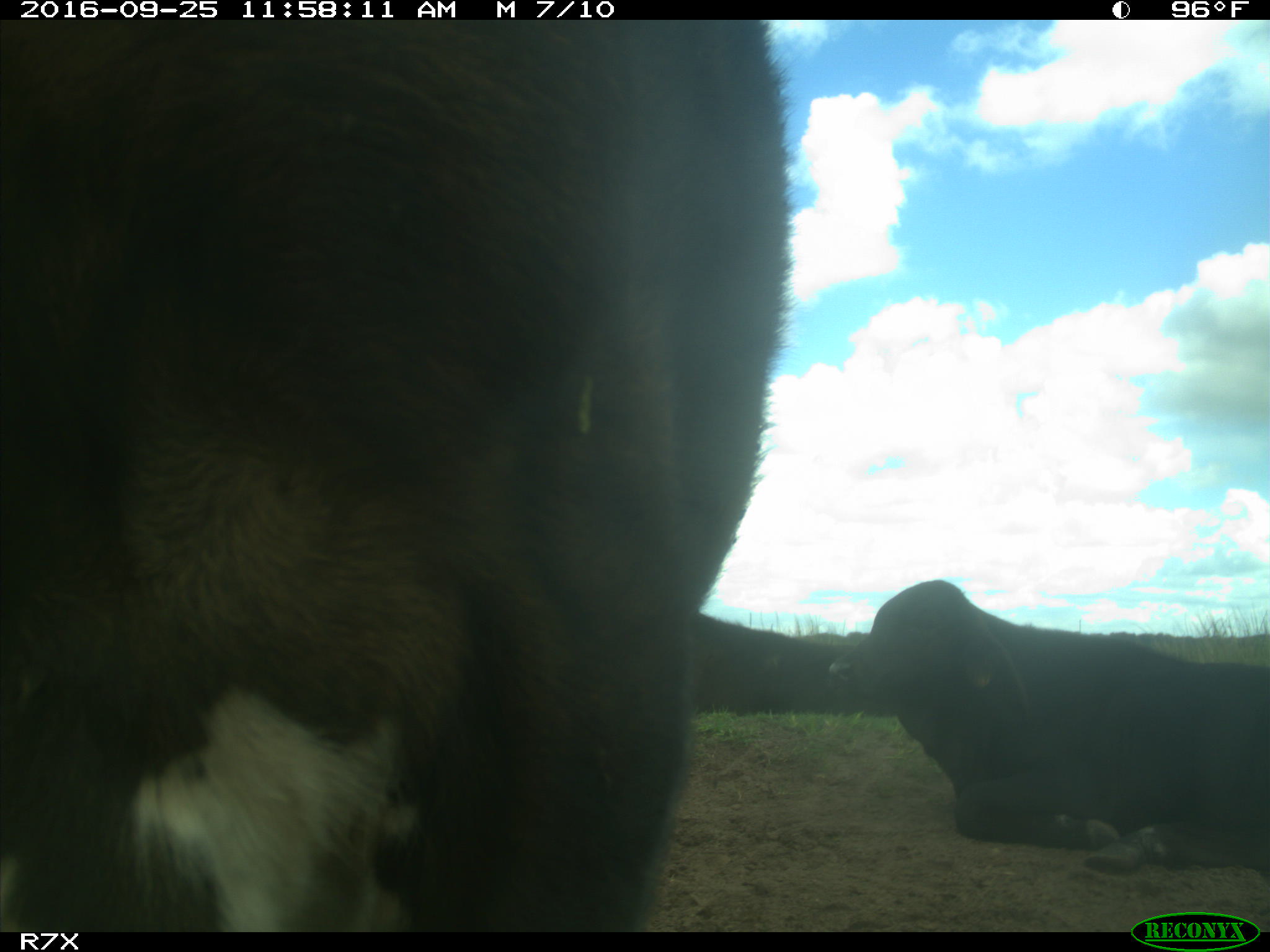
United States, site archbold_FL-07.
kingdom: Animalia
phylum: Chordata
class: Mammalia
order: Artiodactyla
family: Bovidae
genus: Bos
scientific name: Bos taurus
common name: domestic cow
Bos taurus (domestic cow).